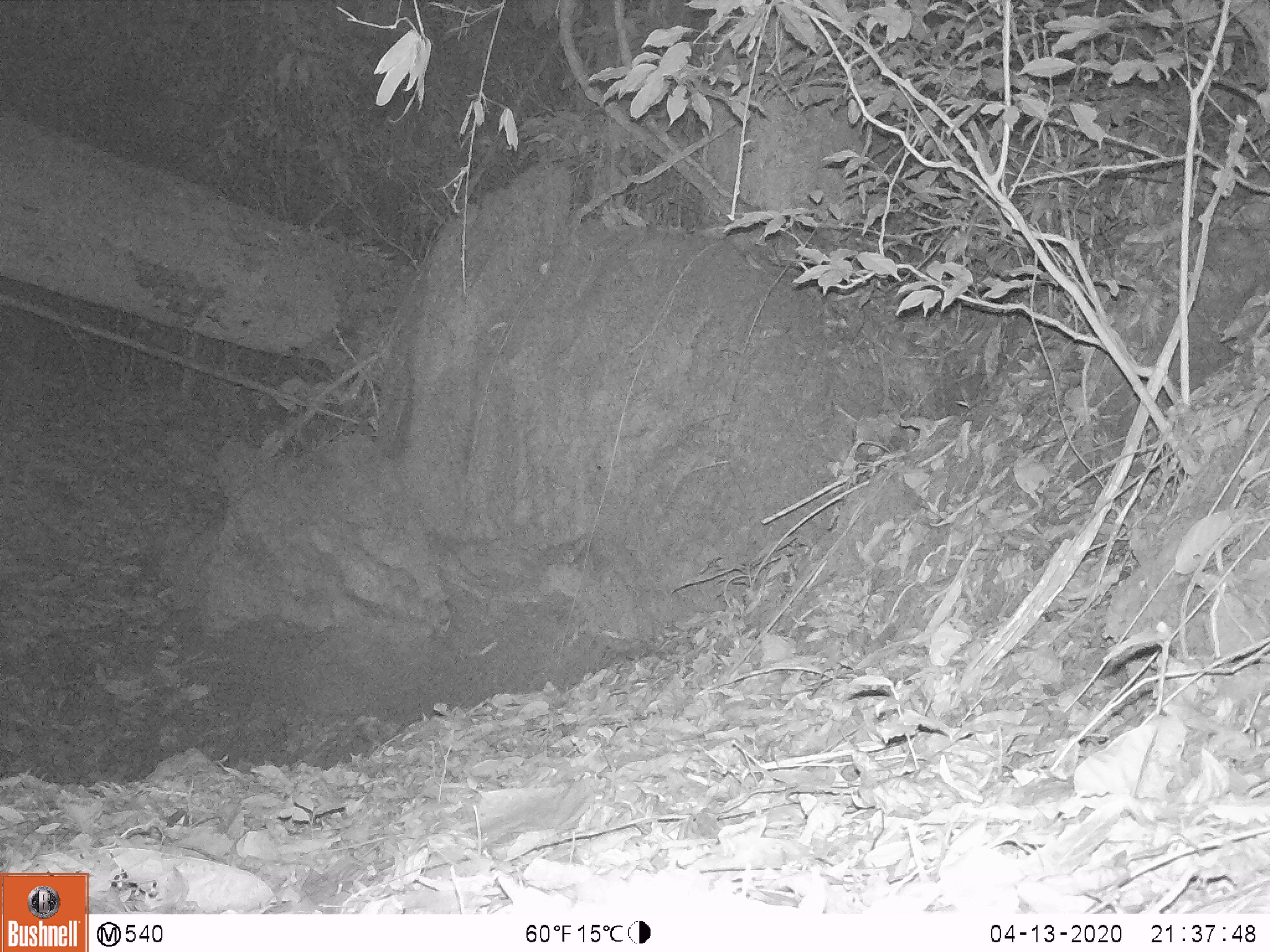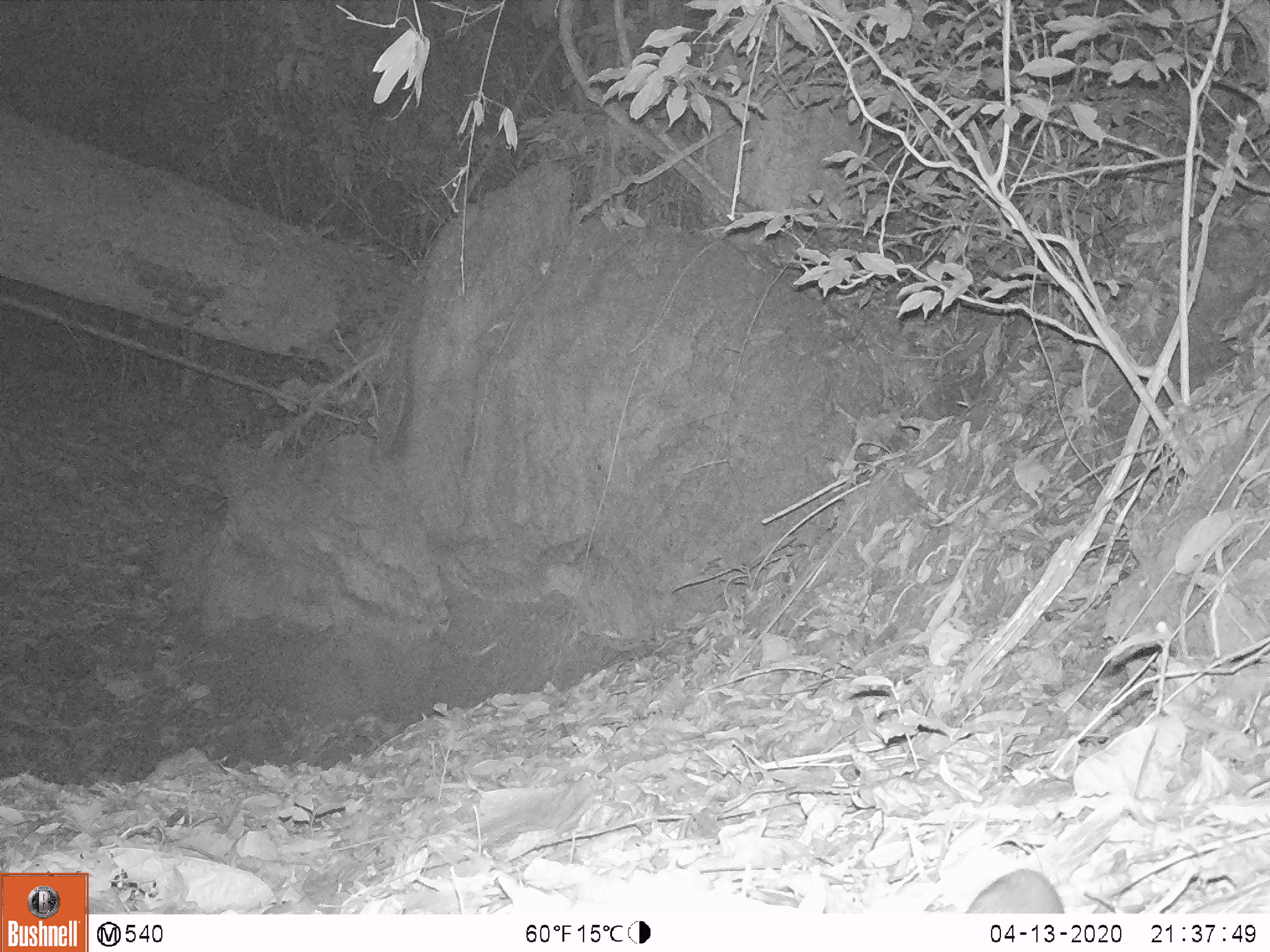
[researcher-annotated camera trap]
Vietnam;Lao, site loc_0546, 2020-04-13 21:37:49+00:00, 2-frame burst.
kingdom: Animalia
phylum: Chordata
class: Mammalia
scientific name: Mammalia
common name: mammal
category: unidentified small mammal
Unidentified small mammal (mammal) (Mammalia). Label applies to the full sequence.